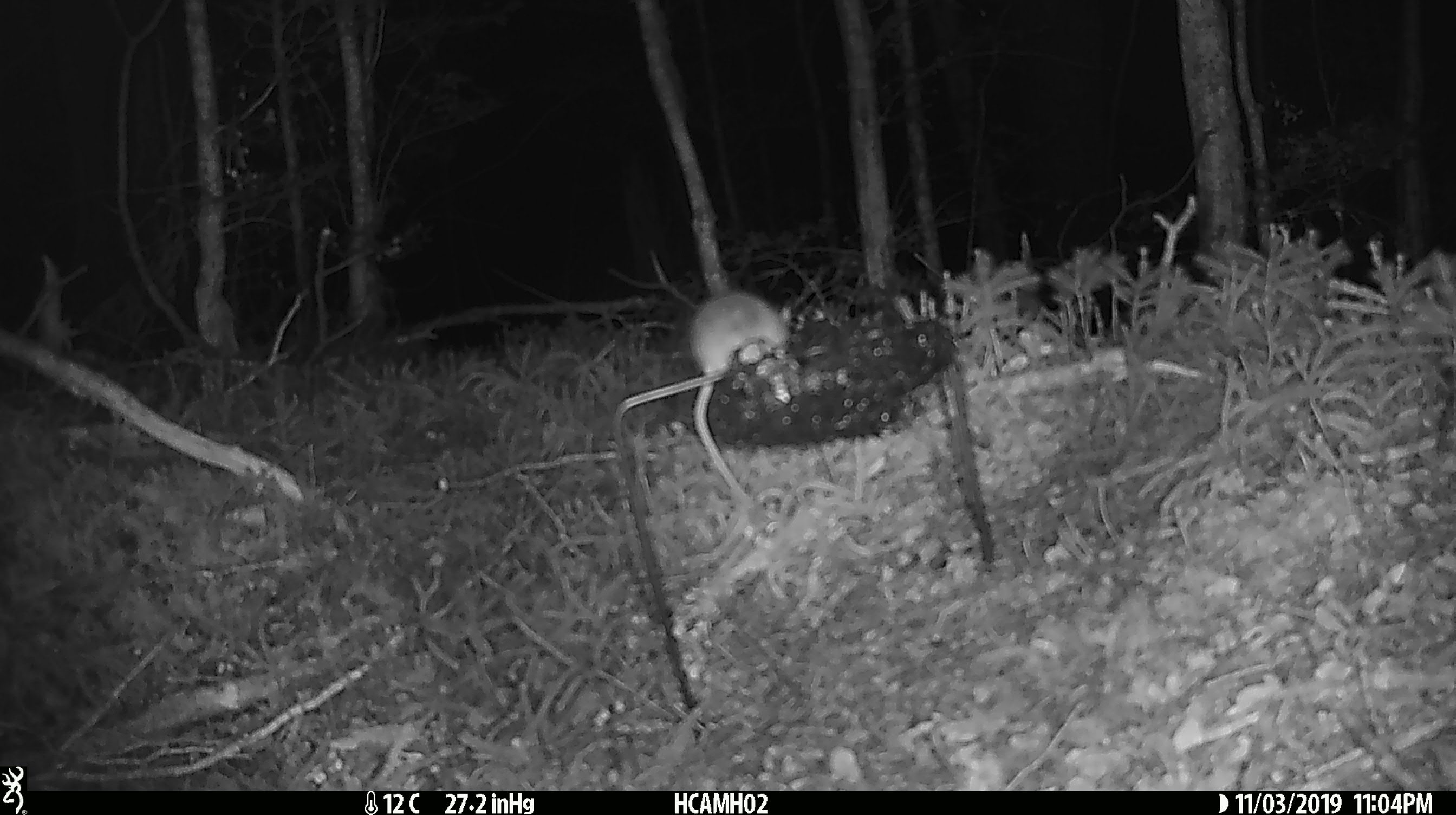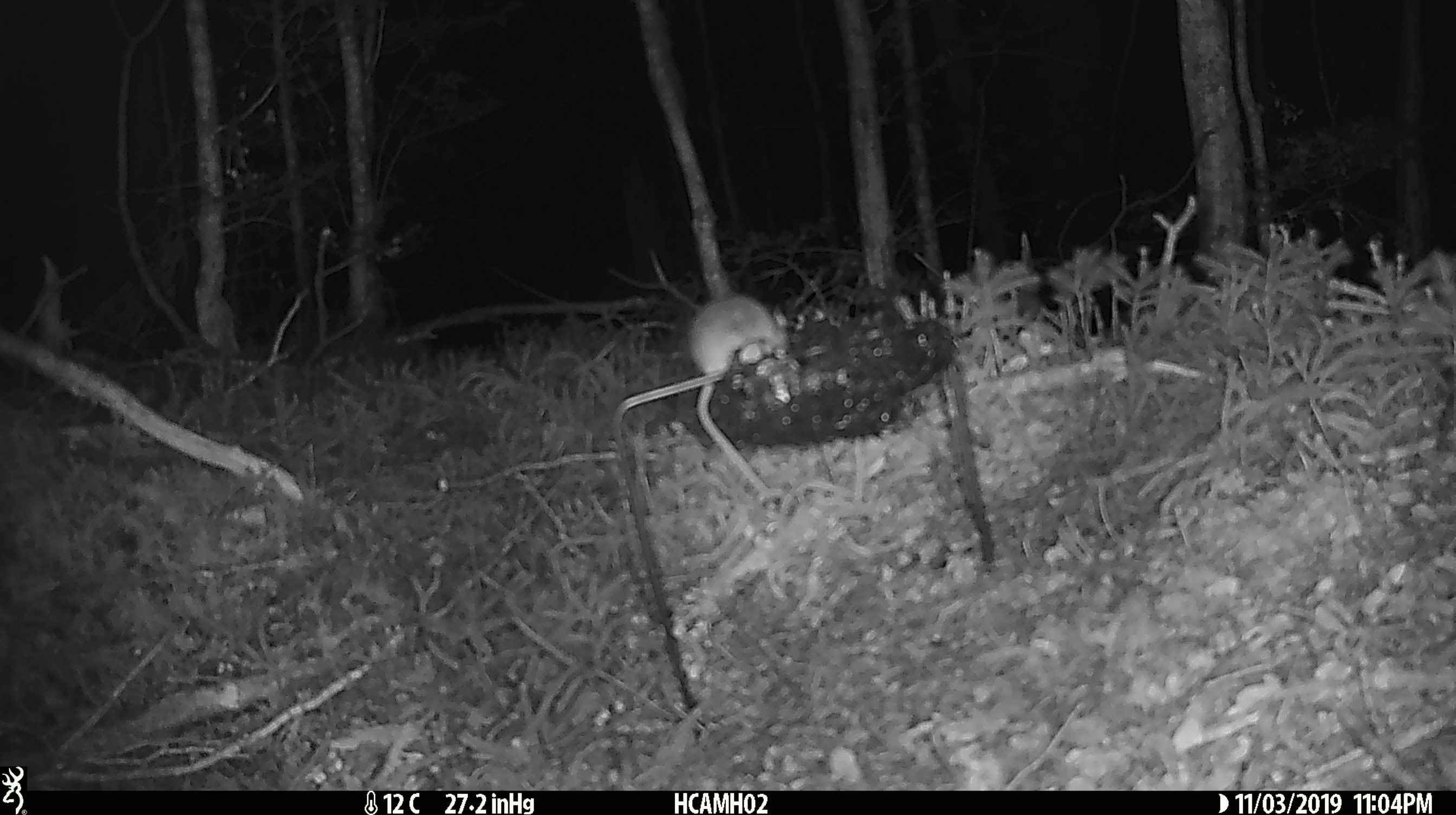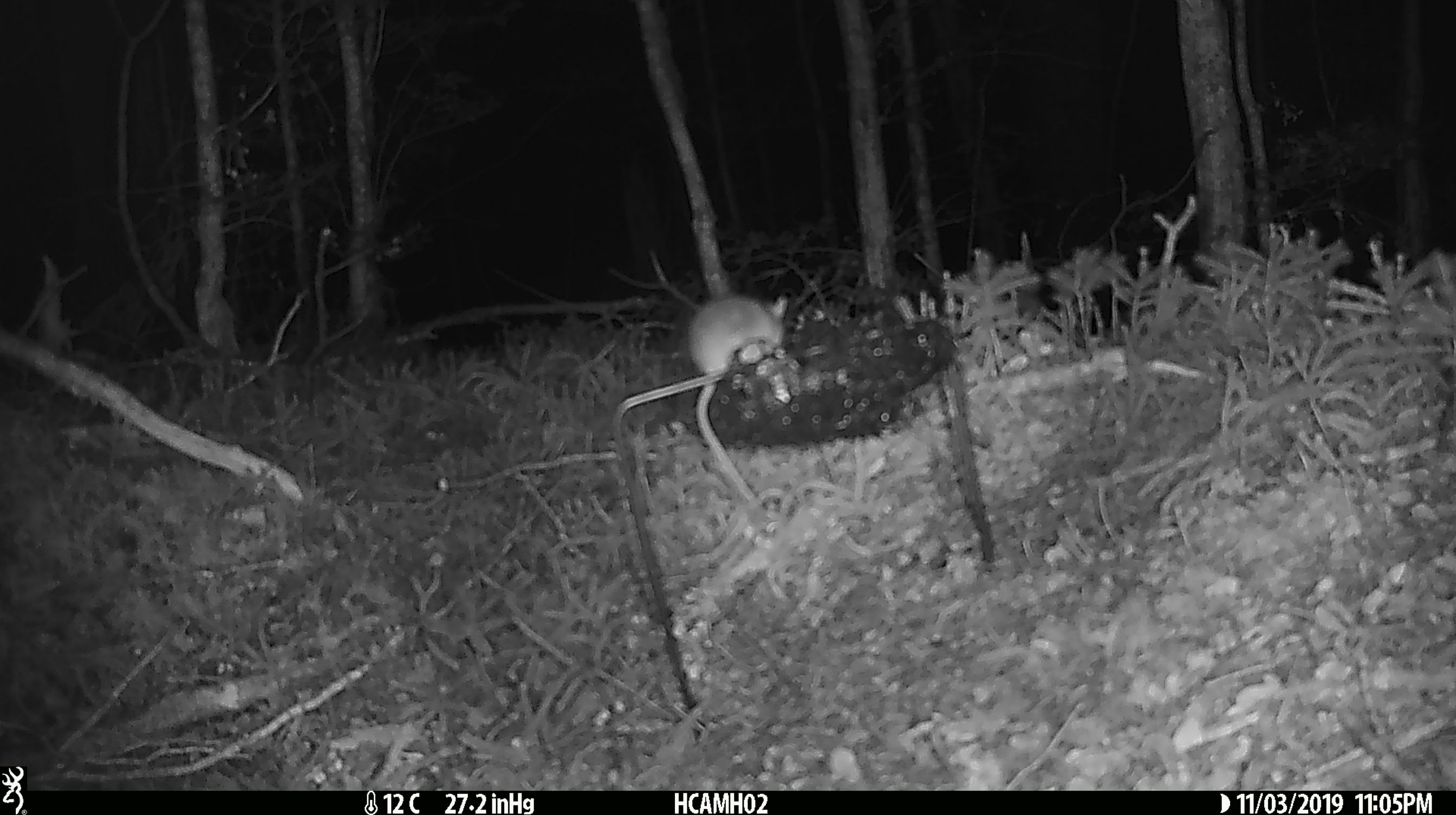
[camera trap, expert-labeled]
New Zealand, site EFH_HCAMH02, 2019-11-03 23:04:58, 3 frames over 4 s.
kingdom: Animalia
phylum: Chordata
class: Mammalia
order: Rodentia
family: Muridae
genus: Mus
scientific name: Mus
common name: mouse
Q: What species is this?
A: Mouse (Mus).